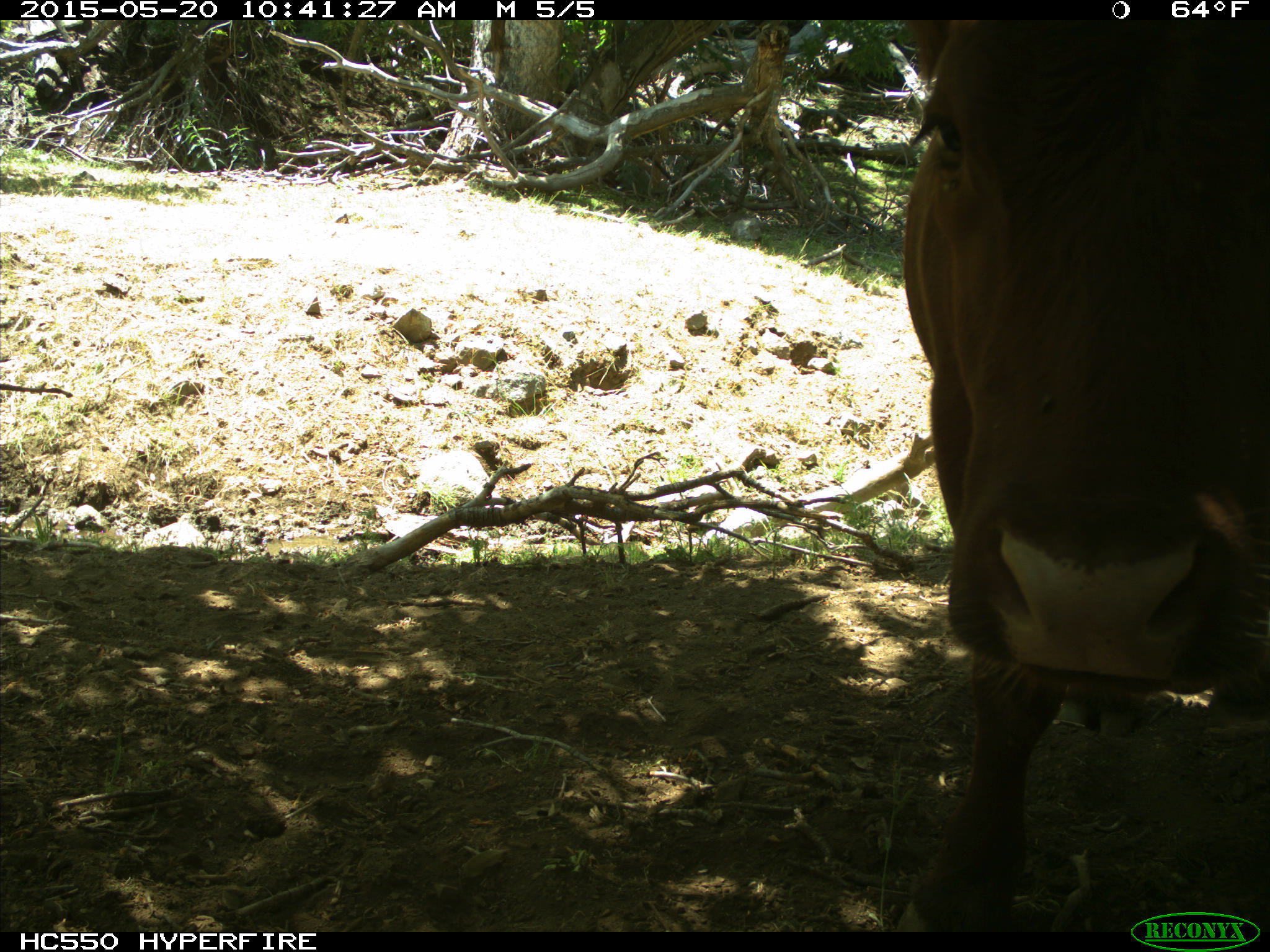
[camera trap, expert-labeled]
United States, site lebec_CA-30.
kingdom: Animalia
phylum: Chordata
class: Mammalia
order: Artiodactyla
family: Bovidae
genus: Bos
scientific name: Bos taurus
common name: domestic cow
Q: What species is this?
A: Bos taurus (domestic cow).